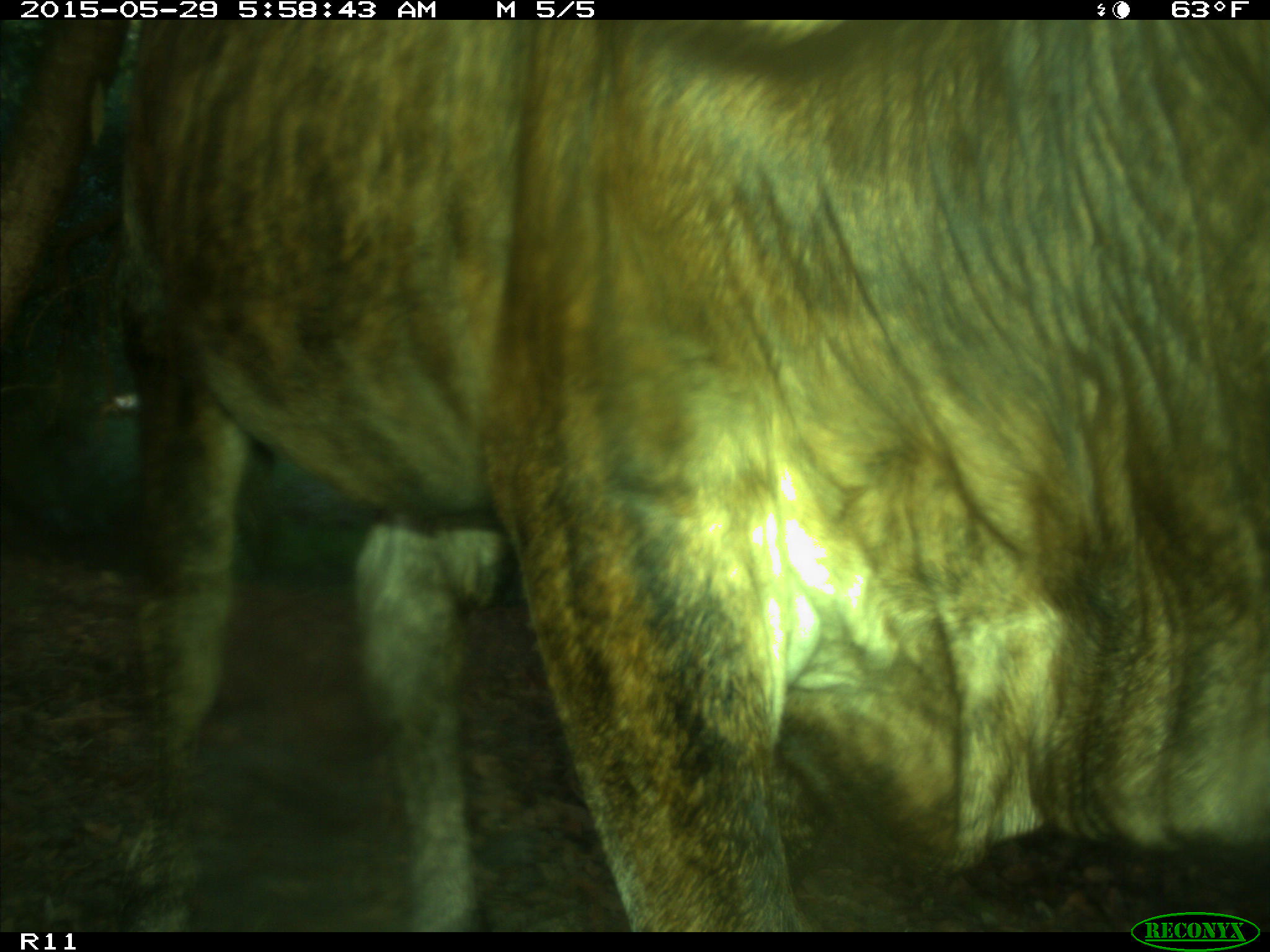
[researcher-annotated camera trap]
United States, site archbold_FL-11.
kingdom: Animalia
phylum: Chordata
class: Mammalia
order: Artiodactyla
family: Bovidae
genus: Bos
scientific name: Bos taurus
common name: domestic cow